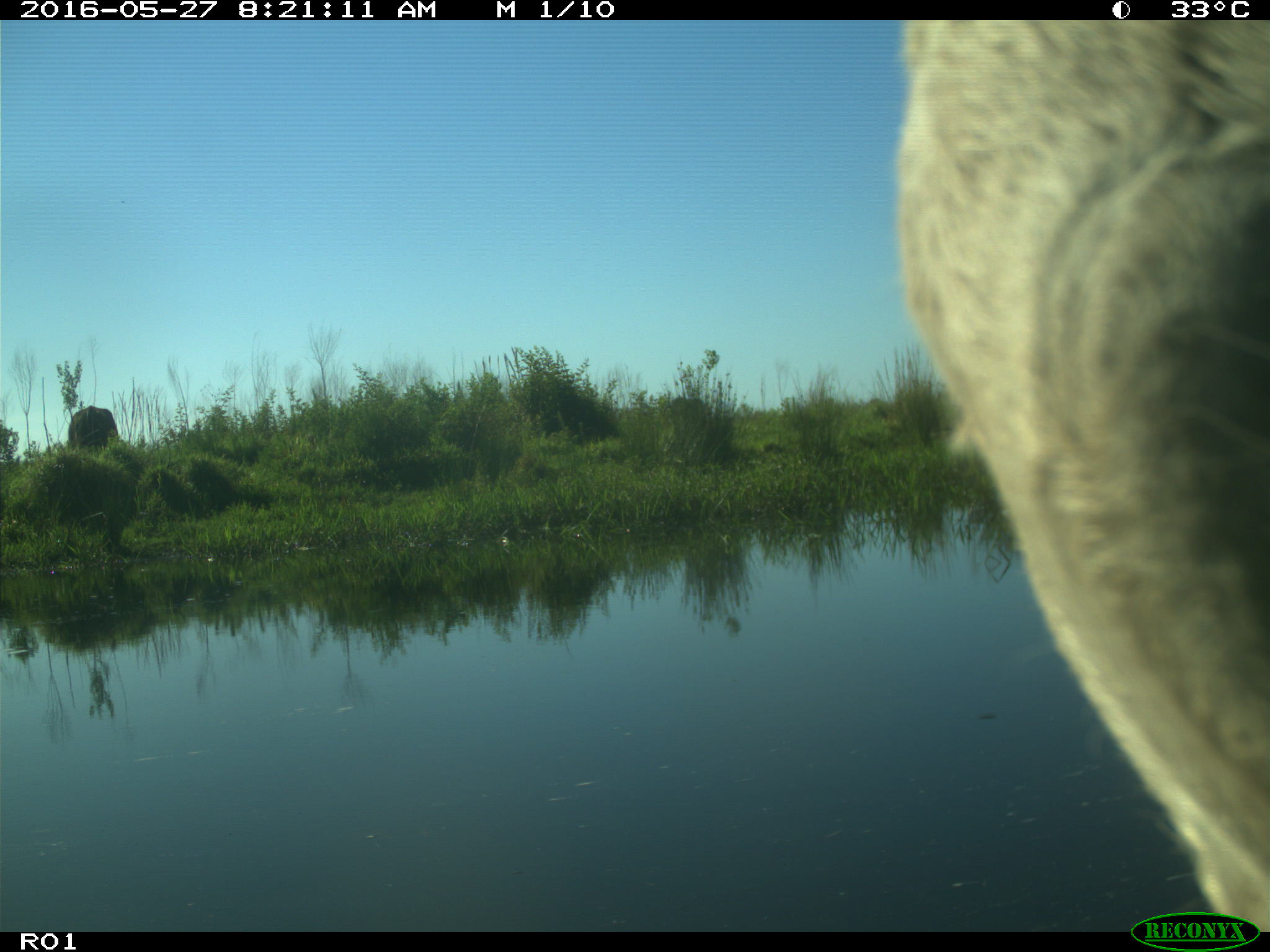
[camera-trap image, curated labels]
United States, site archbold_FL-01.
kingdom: Animalia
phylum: Chordata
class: Mammalia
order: Artiodactyla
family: Bovidae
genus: Bos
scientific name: Bos taurus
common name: domestic cow